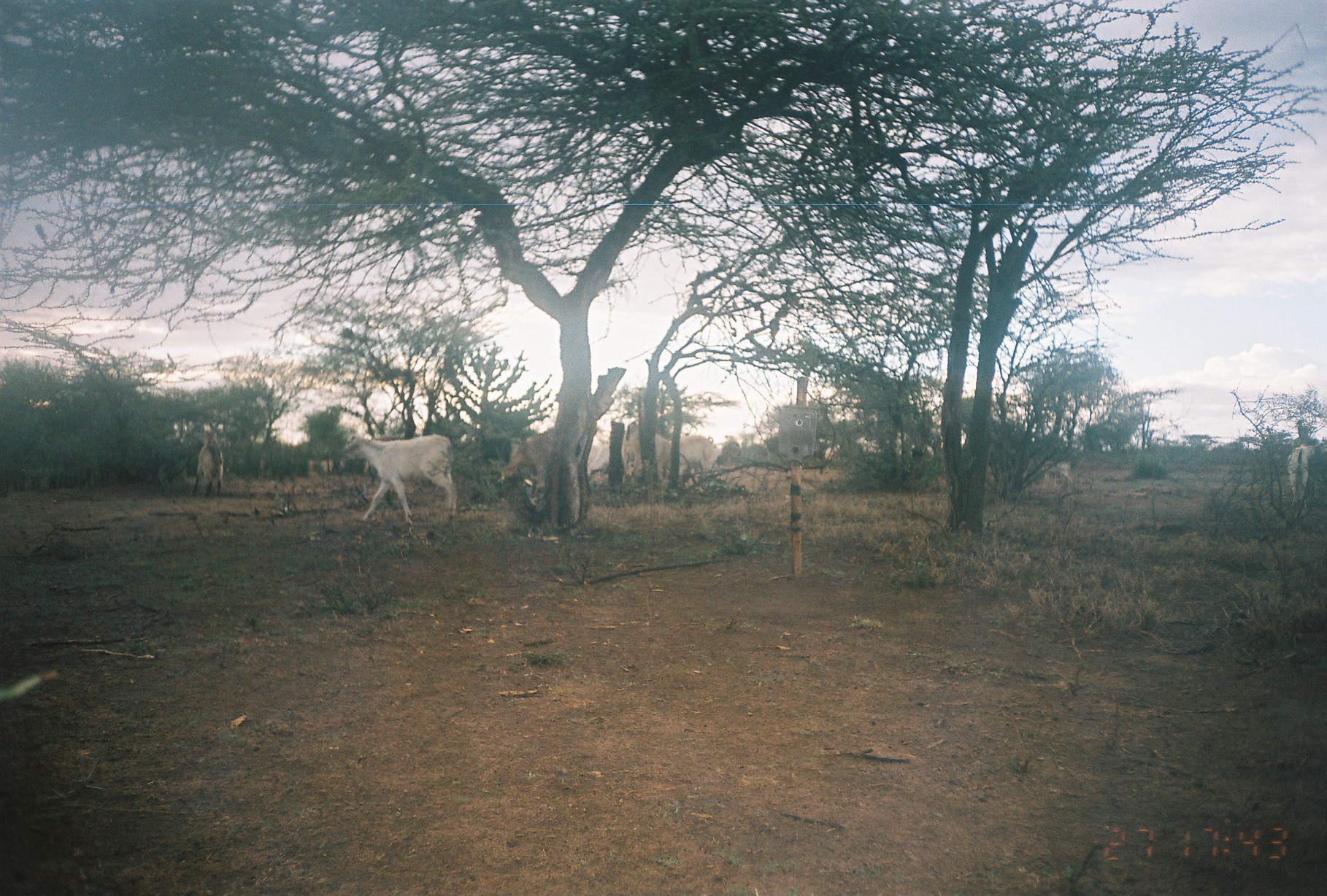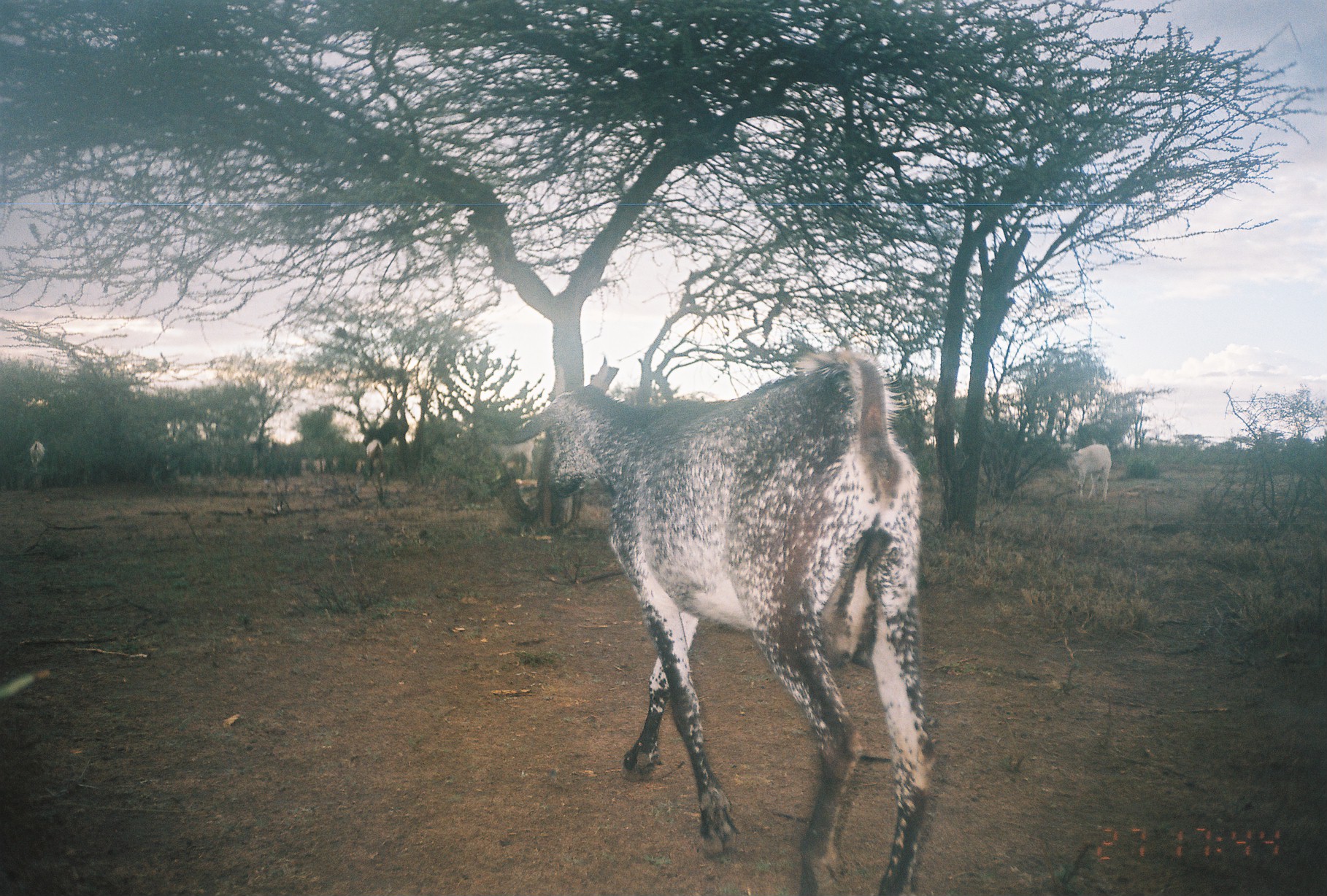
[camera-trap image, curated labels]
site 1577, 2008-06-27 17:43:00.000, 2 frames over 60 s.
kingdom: Animalia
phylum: Chordata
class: Mammalia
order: Artiodactyla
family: Bovidae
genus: Capra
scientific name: Capra aegagrus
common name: wild goat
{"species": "Capra aegagrus (wild goat)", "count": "10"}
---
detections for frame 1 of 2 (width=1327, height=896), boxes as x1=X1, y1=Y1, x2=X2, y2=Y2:
capra aegagrus: x1=341, y1=432, x2=456, y2=523; x1=623, y1=418, x2=674, y2=485; x1=675, y1=432, x2=718, y2=481; x1=193, y1=431, x2=224, y2=497; x1=1285, y1=437, x2=1315, y2=497; x1=1038, y1=460, x2=1072, y2=488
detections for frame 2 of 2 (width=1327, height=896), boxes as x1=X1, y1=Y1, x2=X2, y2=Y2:
capra aegagrus: x1=495, y1=352, x2=930, y2=895; x1=1061, y1=443, x2=1111, y2=501; x1=366, y1=439, x2=383, y2=470